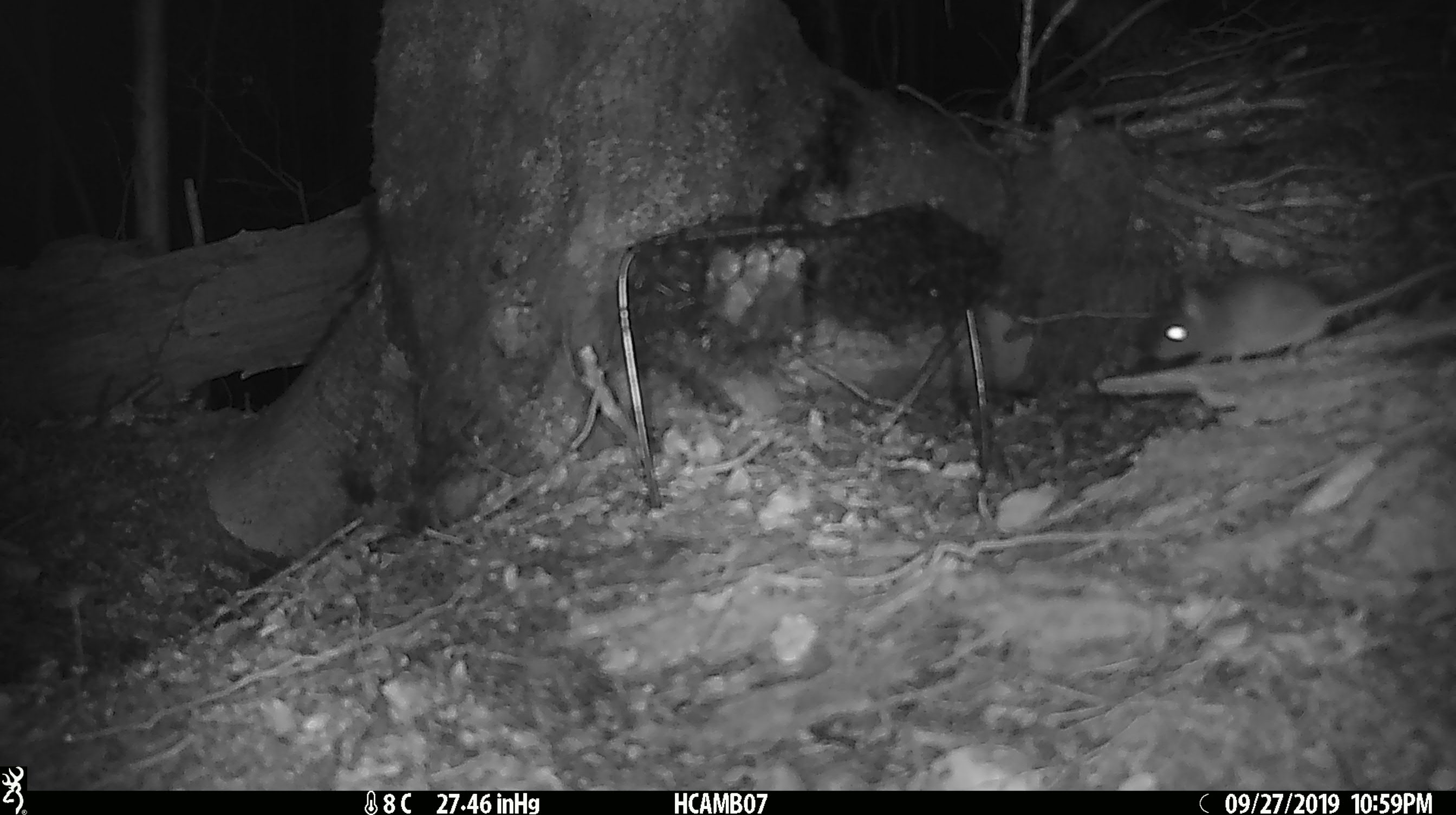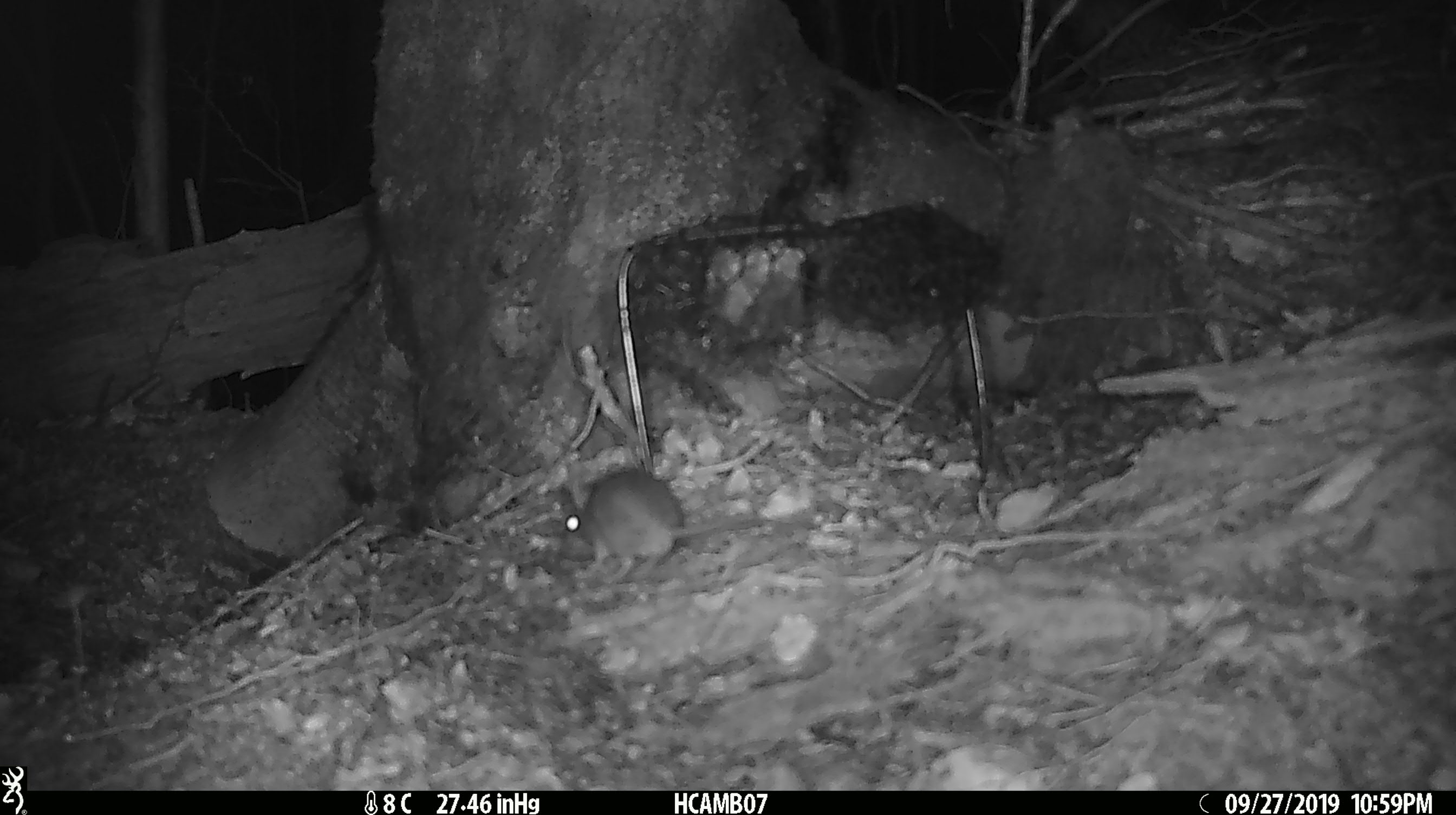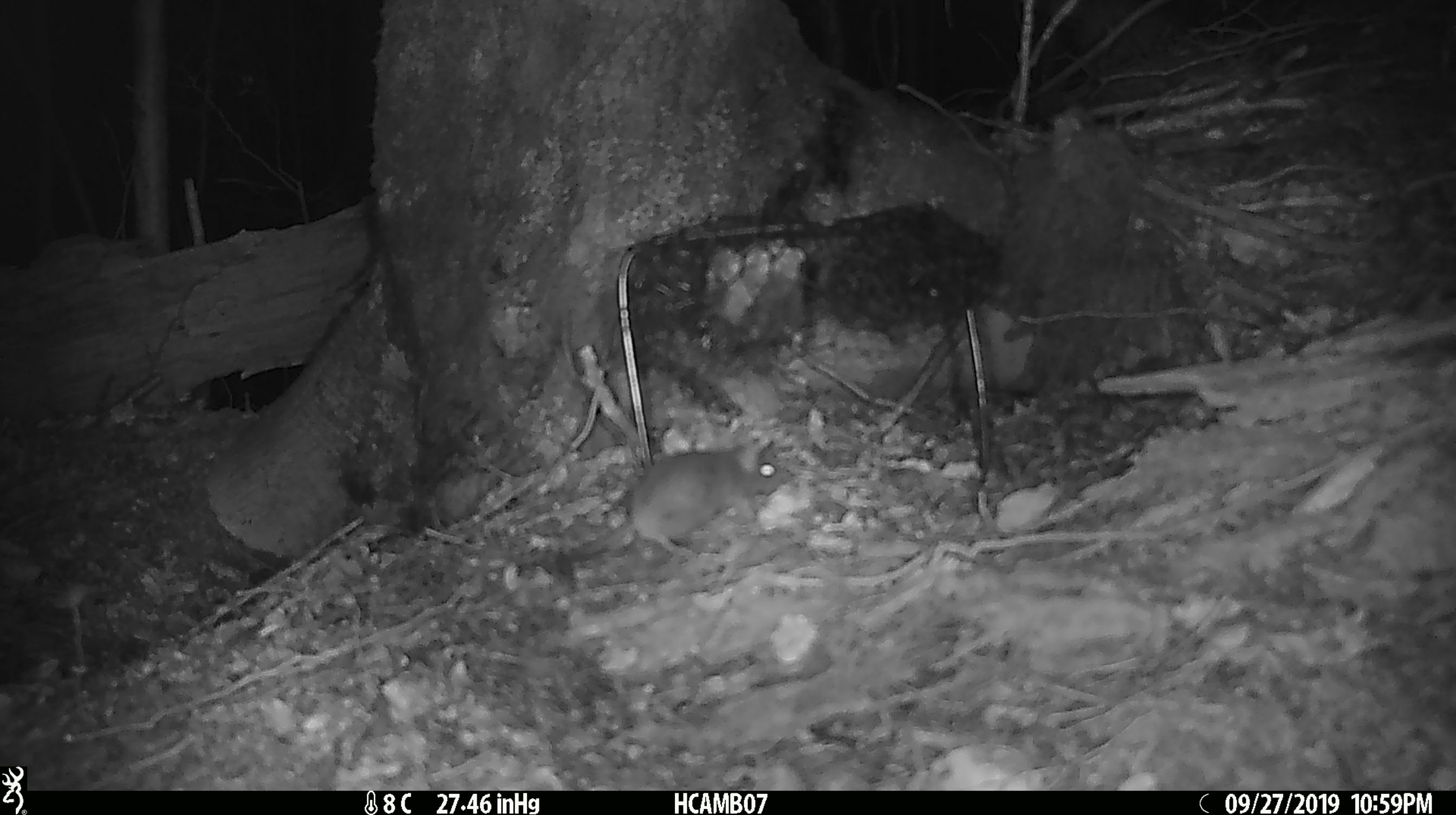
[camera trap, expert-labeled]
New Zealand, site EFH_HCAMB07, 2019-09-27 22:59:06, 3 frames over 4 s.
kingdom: Animalia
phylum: Chordata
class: Mammalia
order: Rodentia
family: Muridae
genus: Mus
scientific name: Mus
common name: mouse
Mouse (Mus).